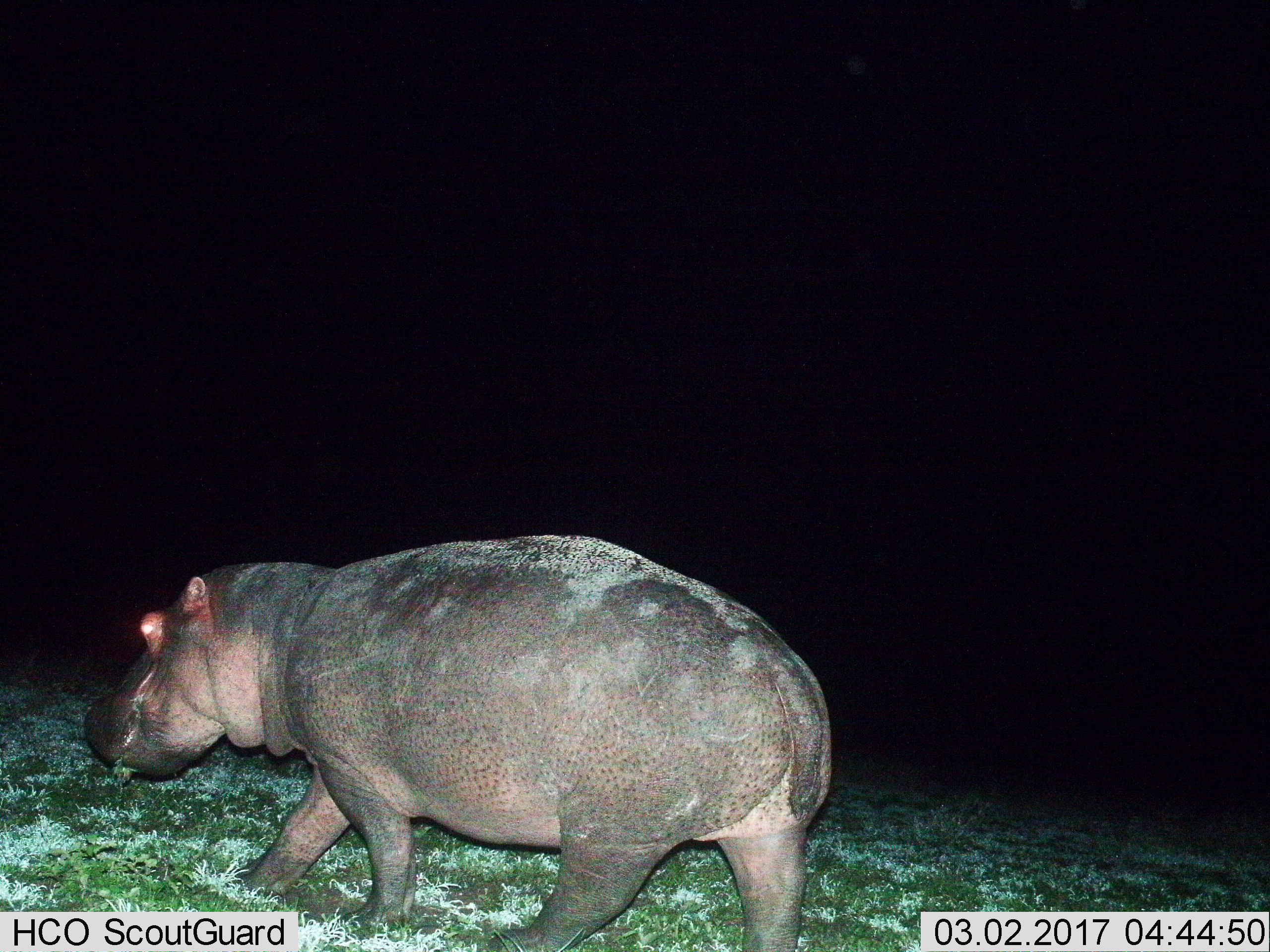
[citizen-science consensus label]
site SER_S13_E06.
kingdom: Animalia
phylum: Chordata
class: Mammalia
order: Artiodactyla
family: Hippopotamidae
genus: Hippopotamus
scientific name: Hippopotamus amphibius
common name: hippopotamus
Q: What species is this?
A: Hippopotamus (Hippopotamus amphibius).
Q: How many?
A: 1.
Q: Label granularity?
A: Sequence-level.